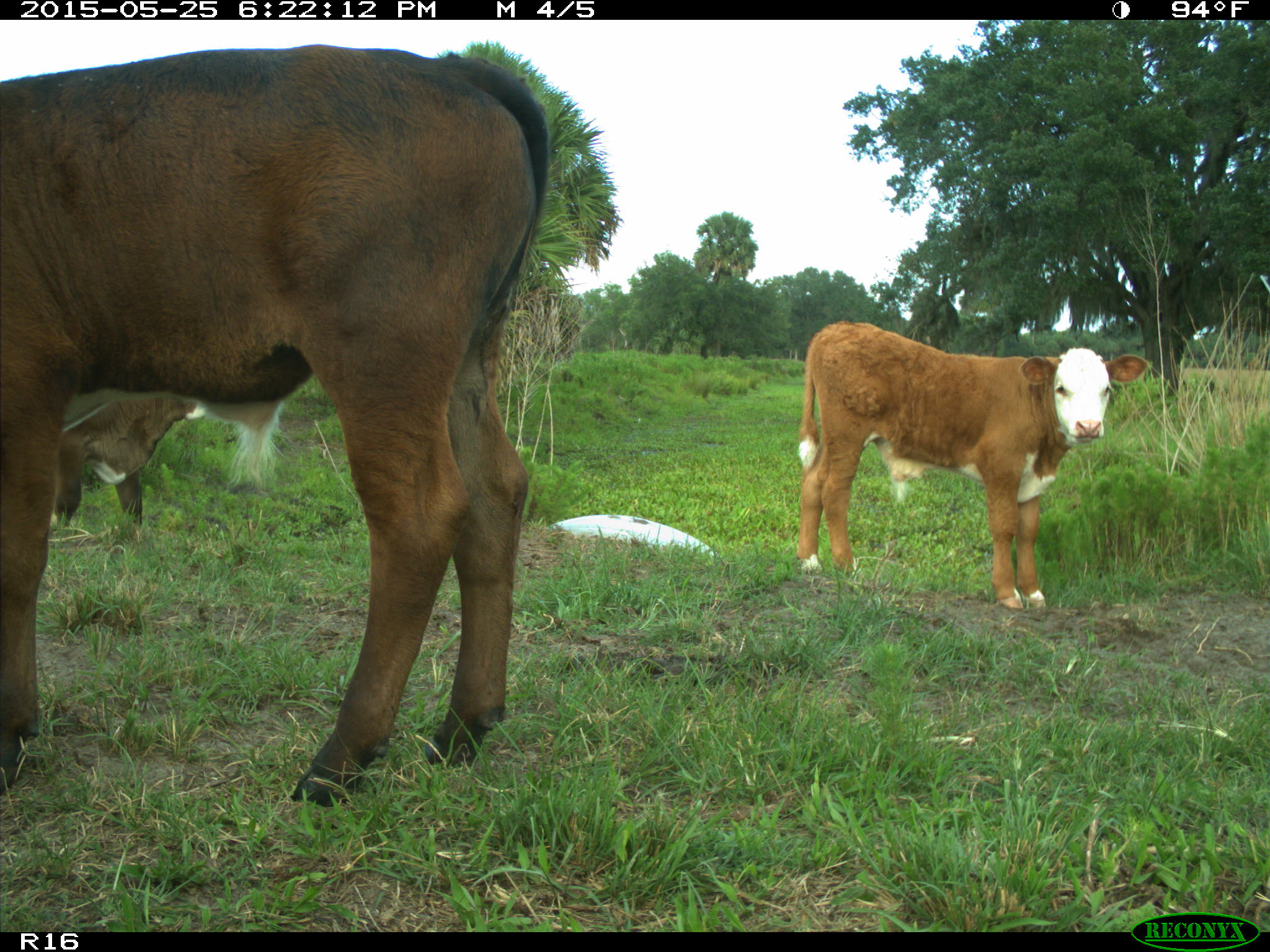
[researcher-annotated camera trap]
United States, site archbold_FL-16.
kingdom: Animalia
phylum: Chordata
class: Mammalia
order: Artiodactyla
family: Bovidae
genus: Bos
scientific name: Bos taurus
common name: domestic cow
Bos taurus (domestic cow).